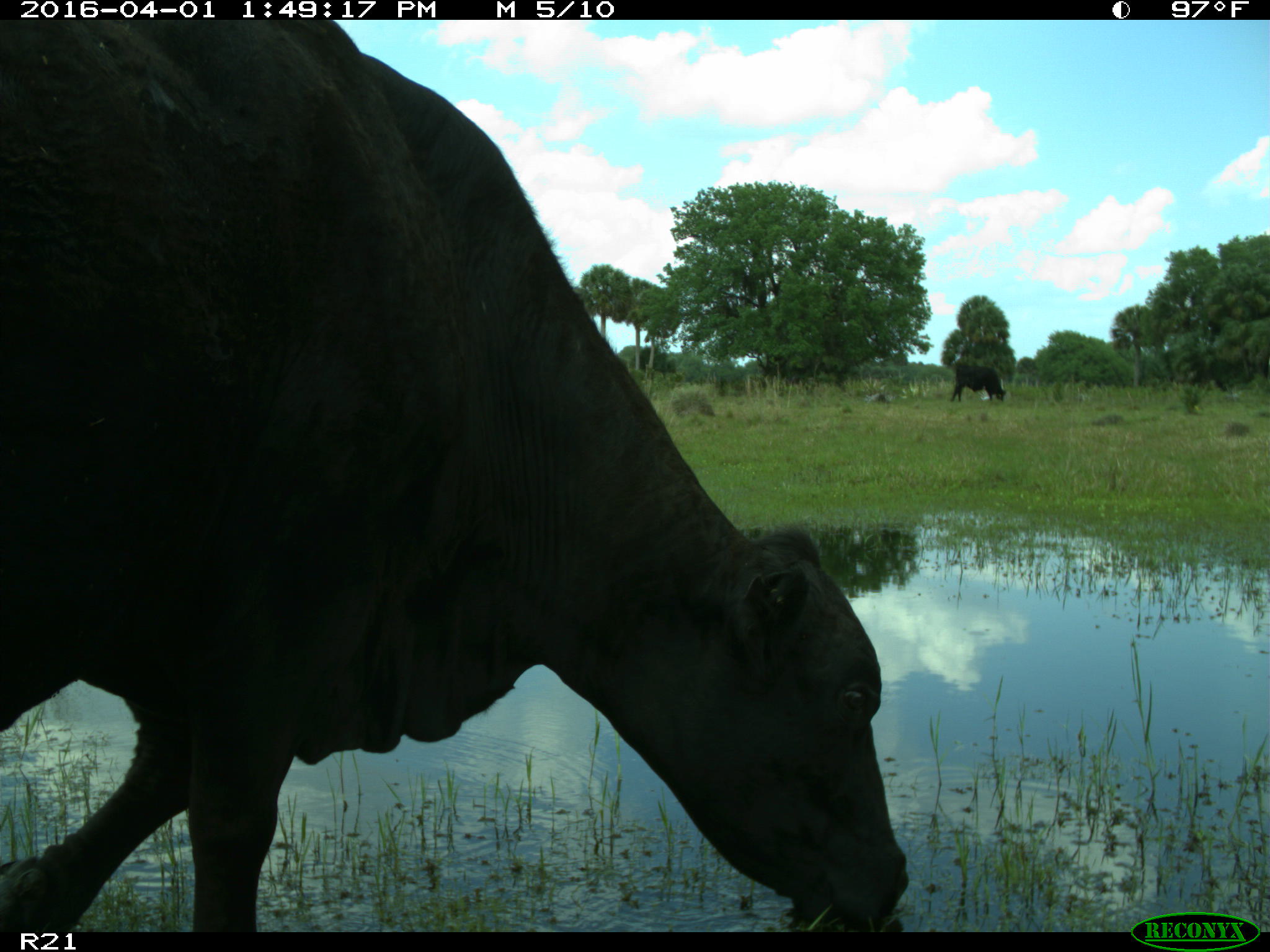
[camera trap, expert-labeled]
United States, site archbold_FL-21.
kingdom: Animalia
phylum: Chordata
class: Mammalia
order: Artiodactyla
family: Bovidae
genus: Bos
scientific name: Bos taurus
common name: domestic cow